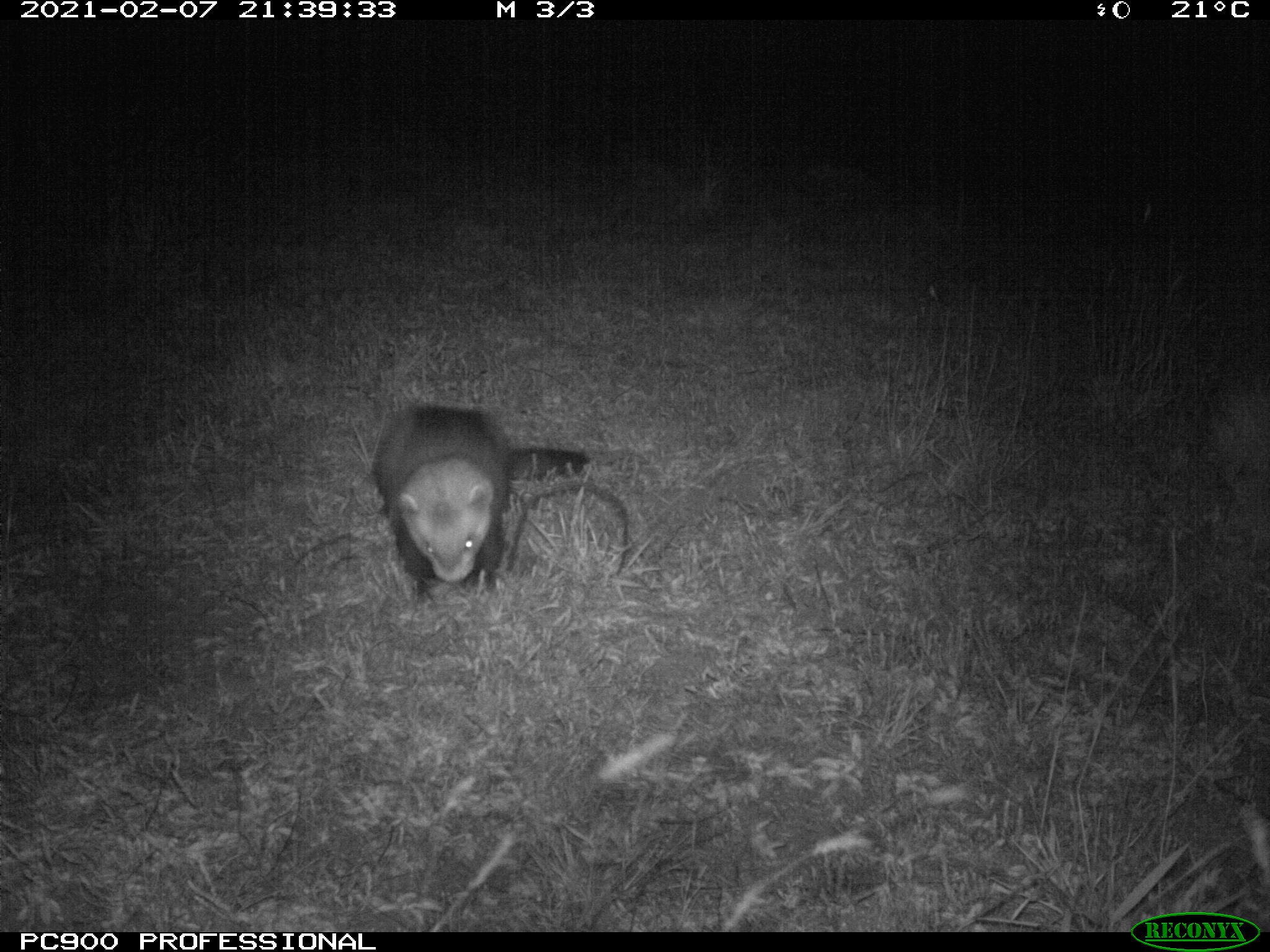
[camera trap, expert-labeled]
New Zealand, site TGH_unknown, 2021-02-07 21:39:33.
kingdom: Animalia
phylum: Chordata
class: Mammalia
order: Carnivora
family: Mustelidae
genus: Mustela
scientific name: Mustela furo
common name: ferret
Ferret (Mustela furo).